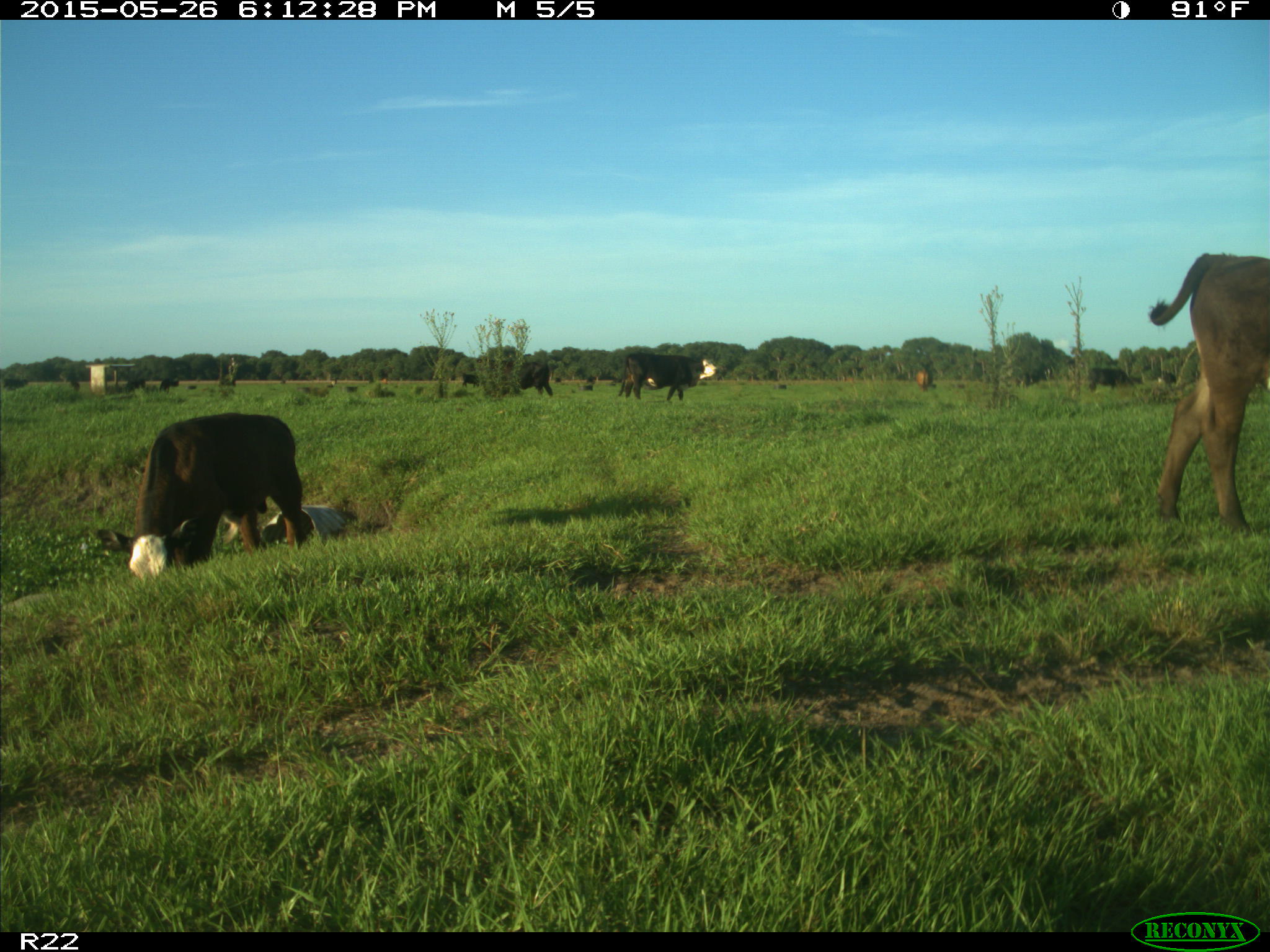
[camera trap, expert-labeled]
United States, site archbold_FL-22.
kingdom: Animalia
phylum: Chordata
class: Mammalia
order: Artiodactyla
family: Bovidae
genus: Bos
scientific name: Bos taurus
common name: domestic cow